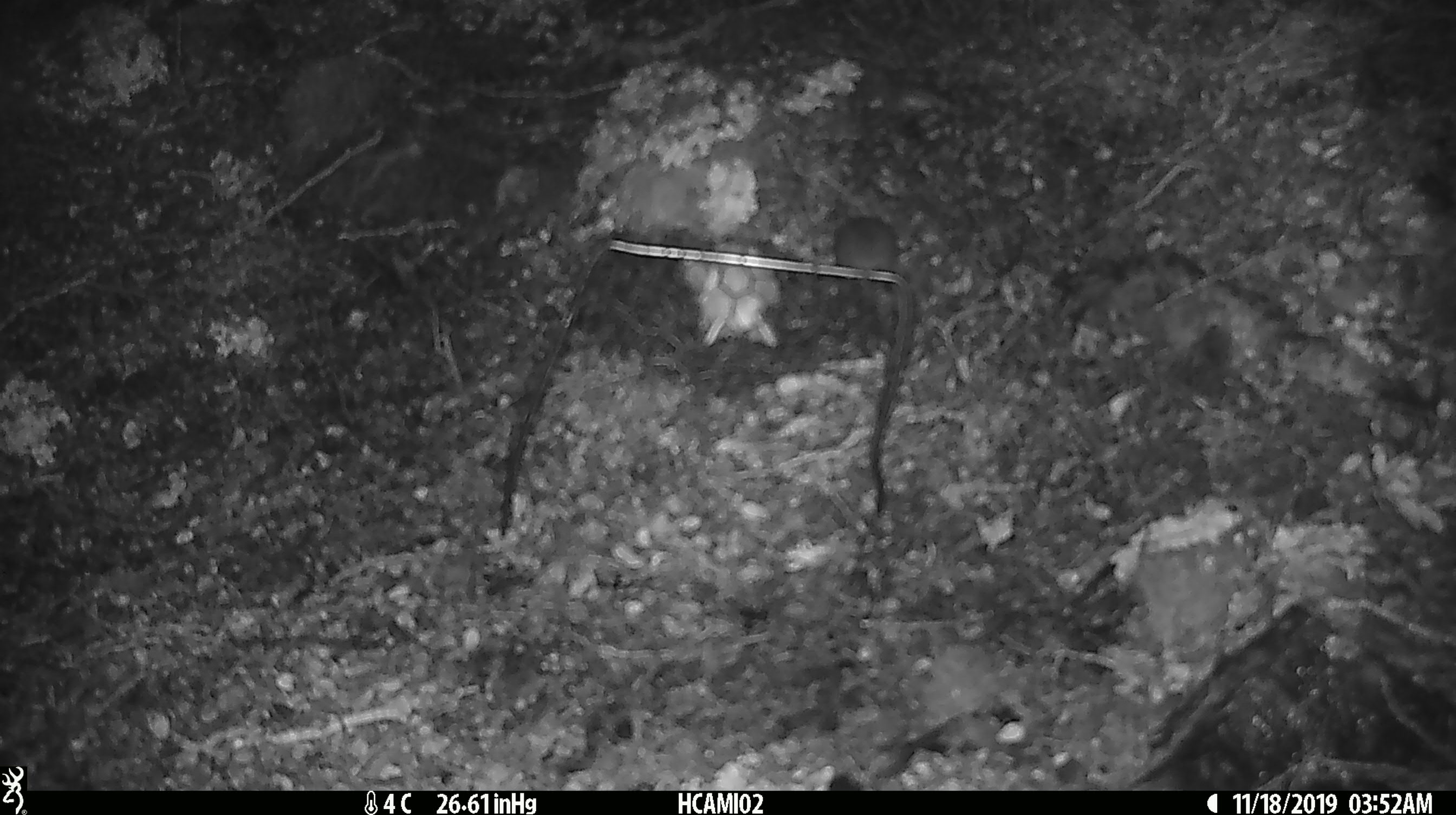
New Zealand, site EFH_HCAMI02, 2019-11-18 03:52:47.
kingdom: Animalia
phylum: Chordata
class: Mammalia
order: Rodentia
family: Muridae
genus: Mus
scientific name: Mus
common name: mouse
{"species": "mouse (Mus)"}